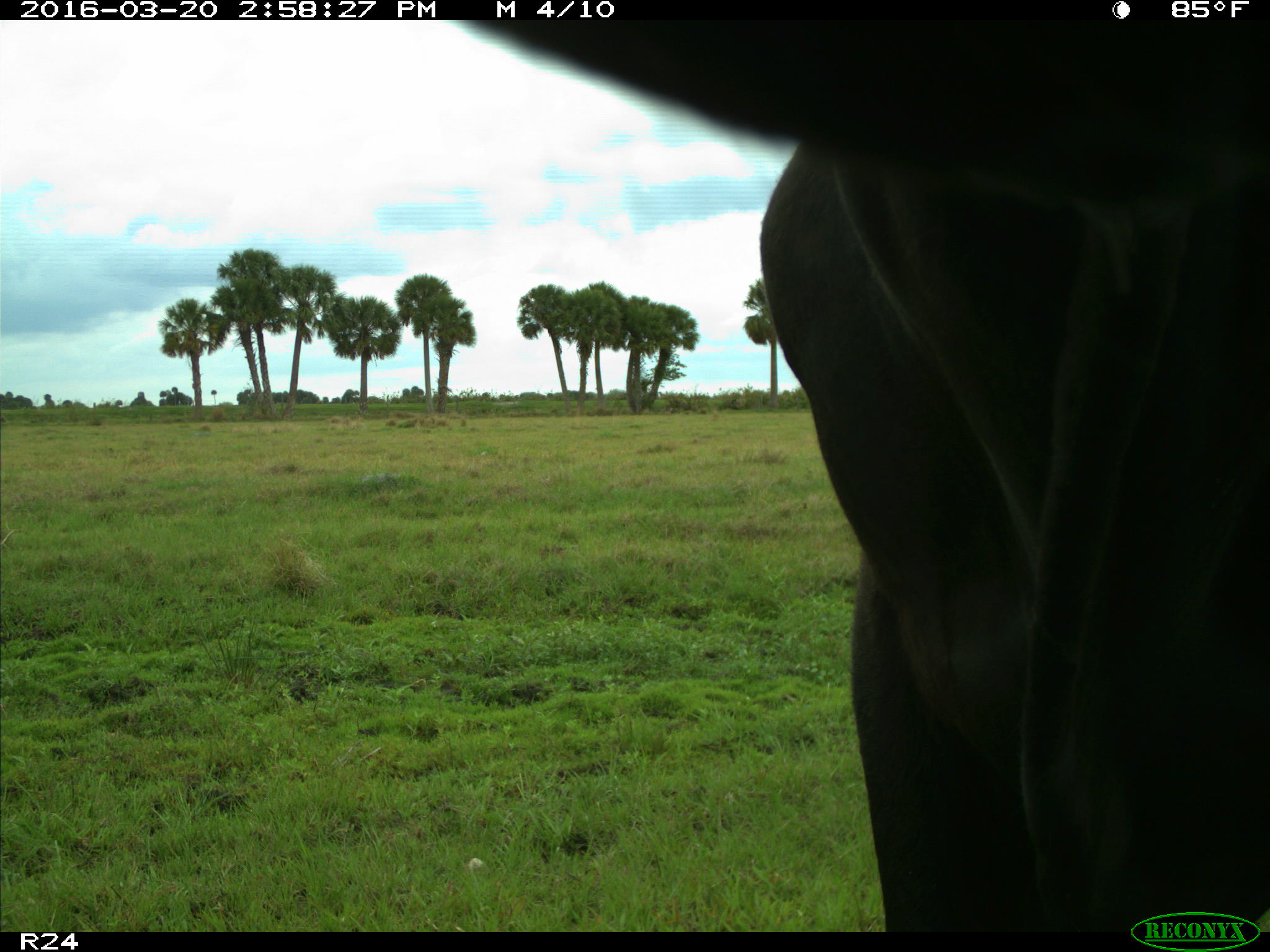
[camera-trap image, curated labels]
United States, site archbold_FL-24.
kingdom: Animalia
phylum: Chordata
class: Mammalia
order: Artiodactyla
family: Bovidae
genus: Bos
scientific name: Bos taurus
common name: domestic cow